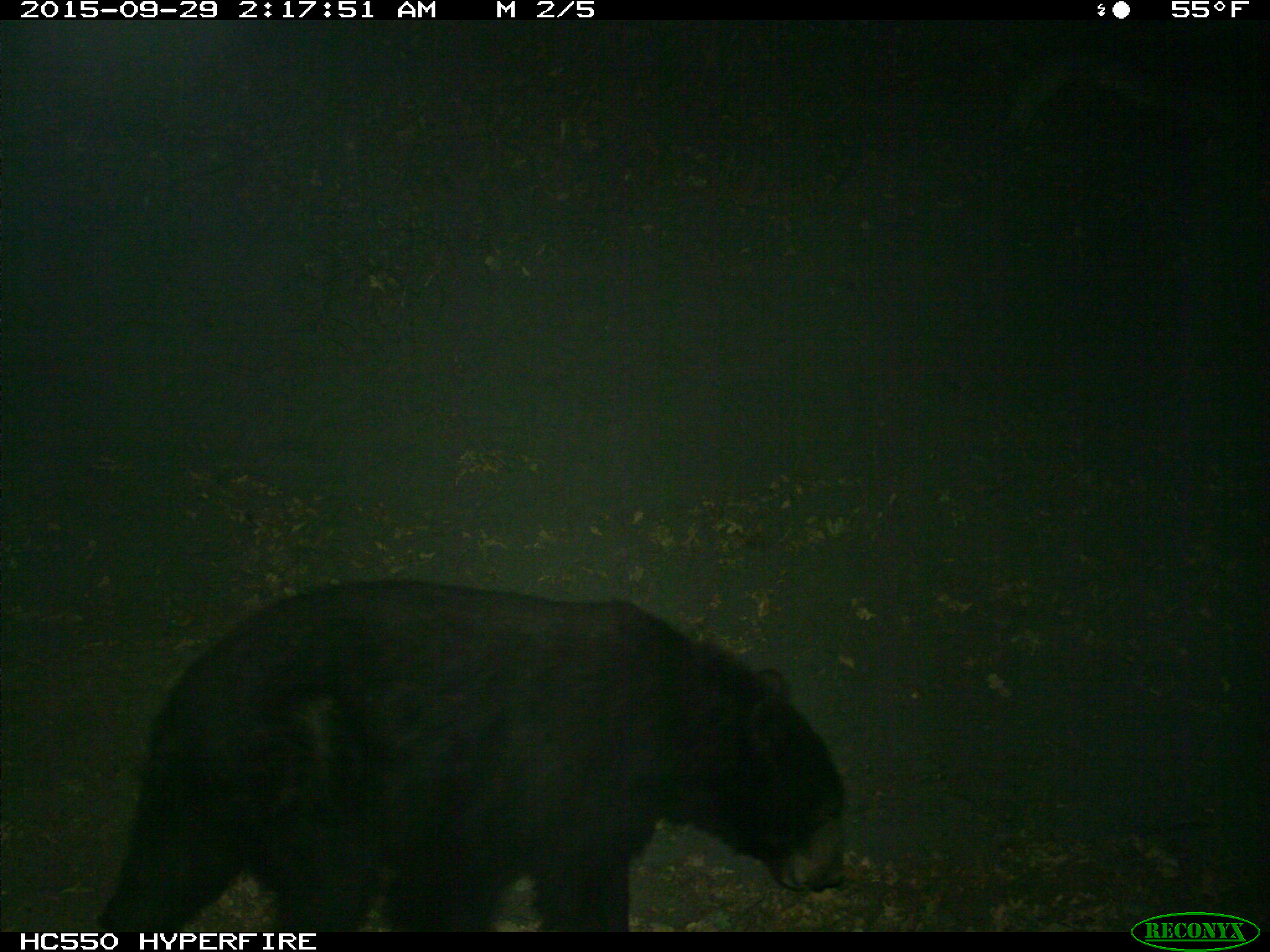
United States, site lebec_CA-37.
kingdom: Animalia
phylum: Chordata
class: Mammalia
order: Carnivora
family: Ursidae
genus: Ursus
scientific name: Ursus americanus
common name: american black bear